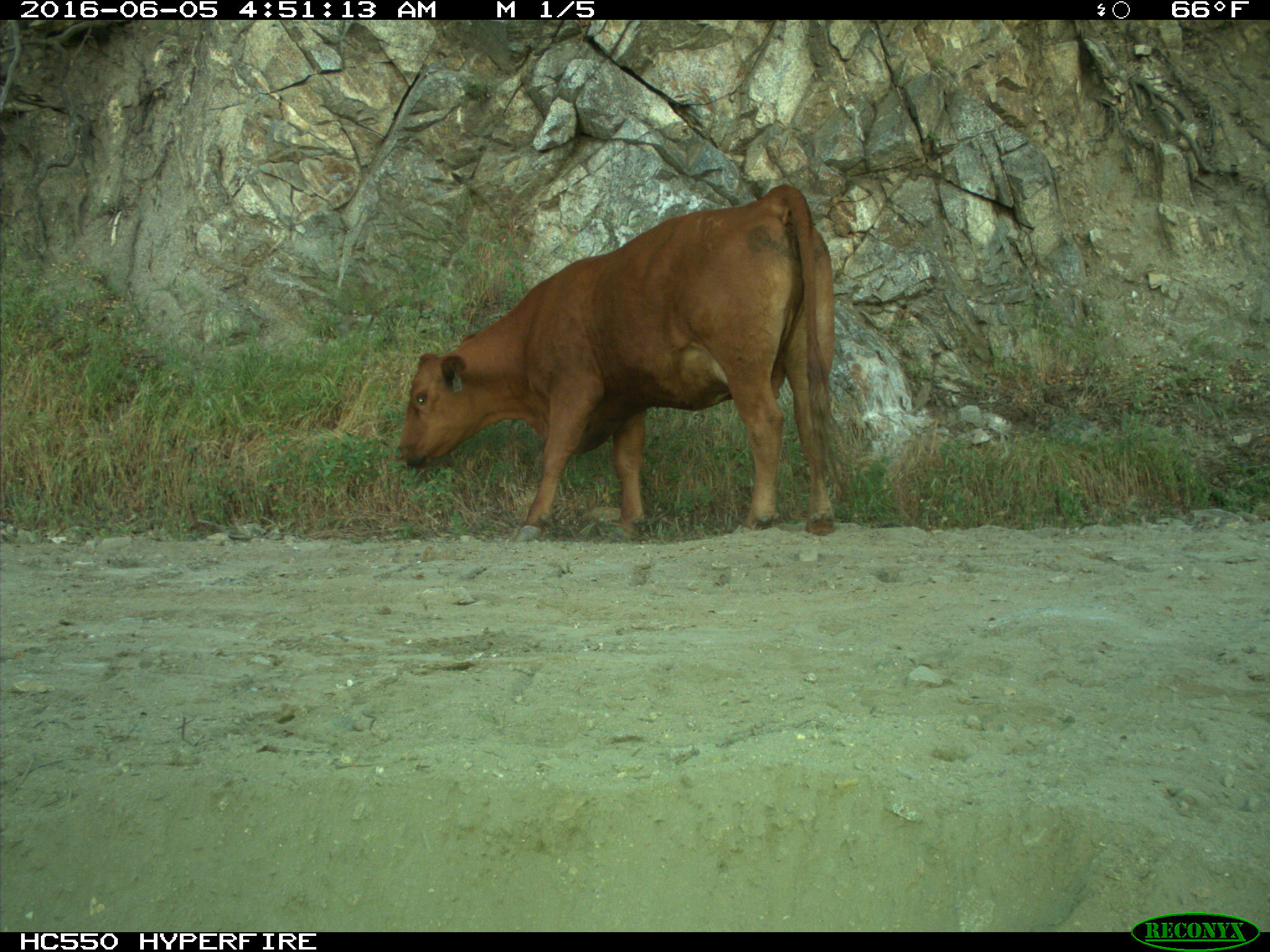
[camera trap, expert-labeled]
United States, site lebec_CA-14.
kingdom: Animalia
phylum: Chordata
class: Mammalia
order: Artiodactyla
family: Bovidae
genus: Bos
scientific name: Bos taurus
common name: domestic cow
Bos taurus (domestic cow).